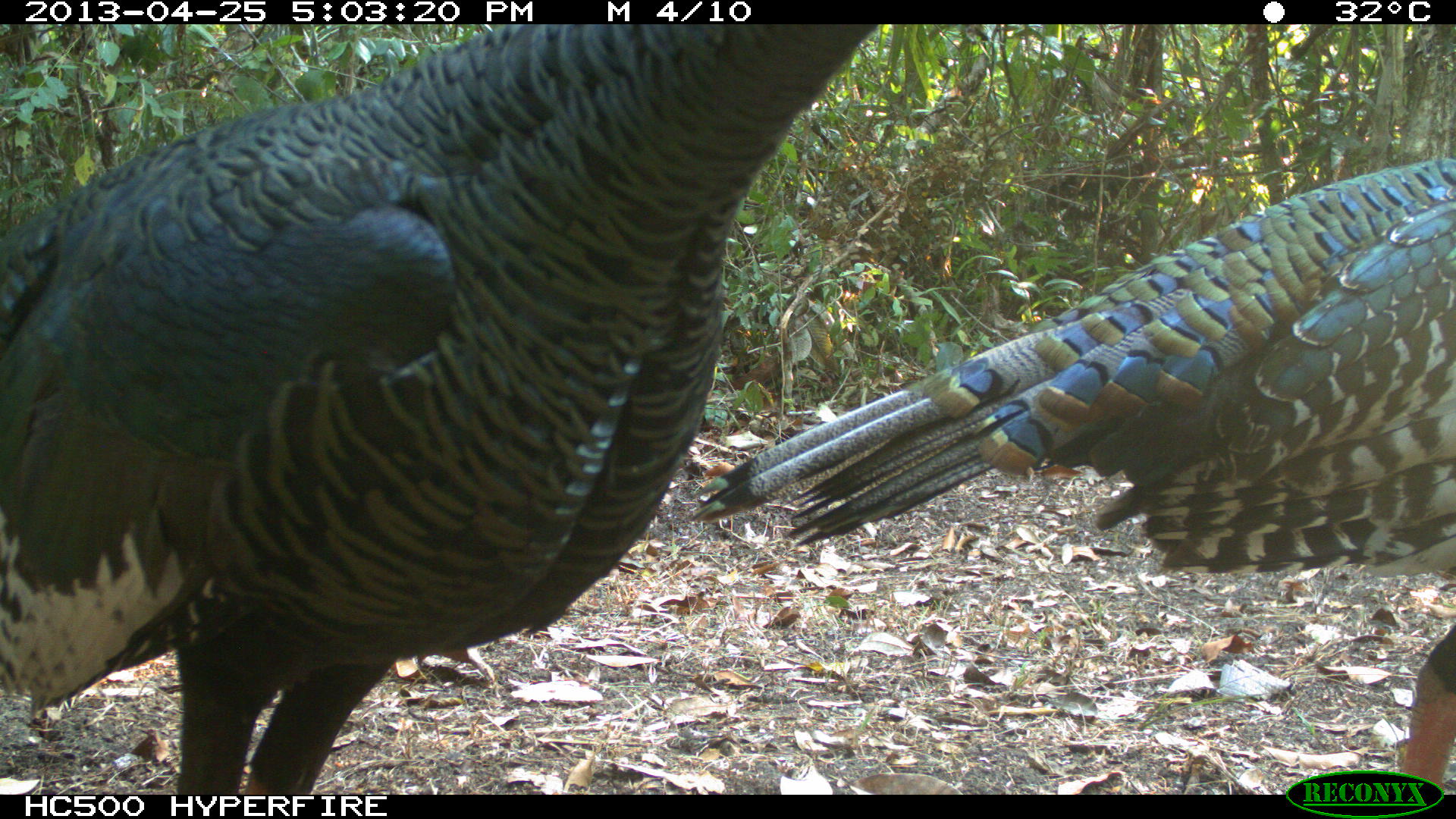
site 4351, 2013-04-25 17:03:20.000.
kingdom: Animalia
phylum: Chordata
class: Aves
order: Galliformes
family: Phasianidae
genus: Meleagris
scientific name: Meleagris ocellata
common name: ocellated turkey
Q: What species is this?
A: Meleagris ocellata (ocellated turkey).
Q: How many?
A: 3.